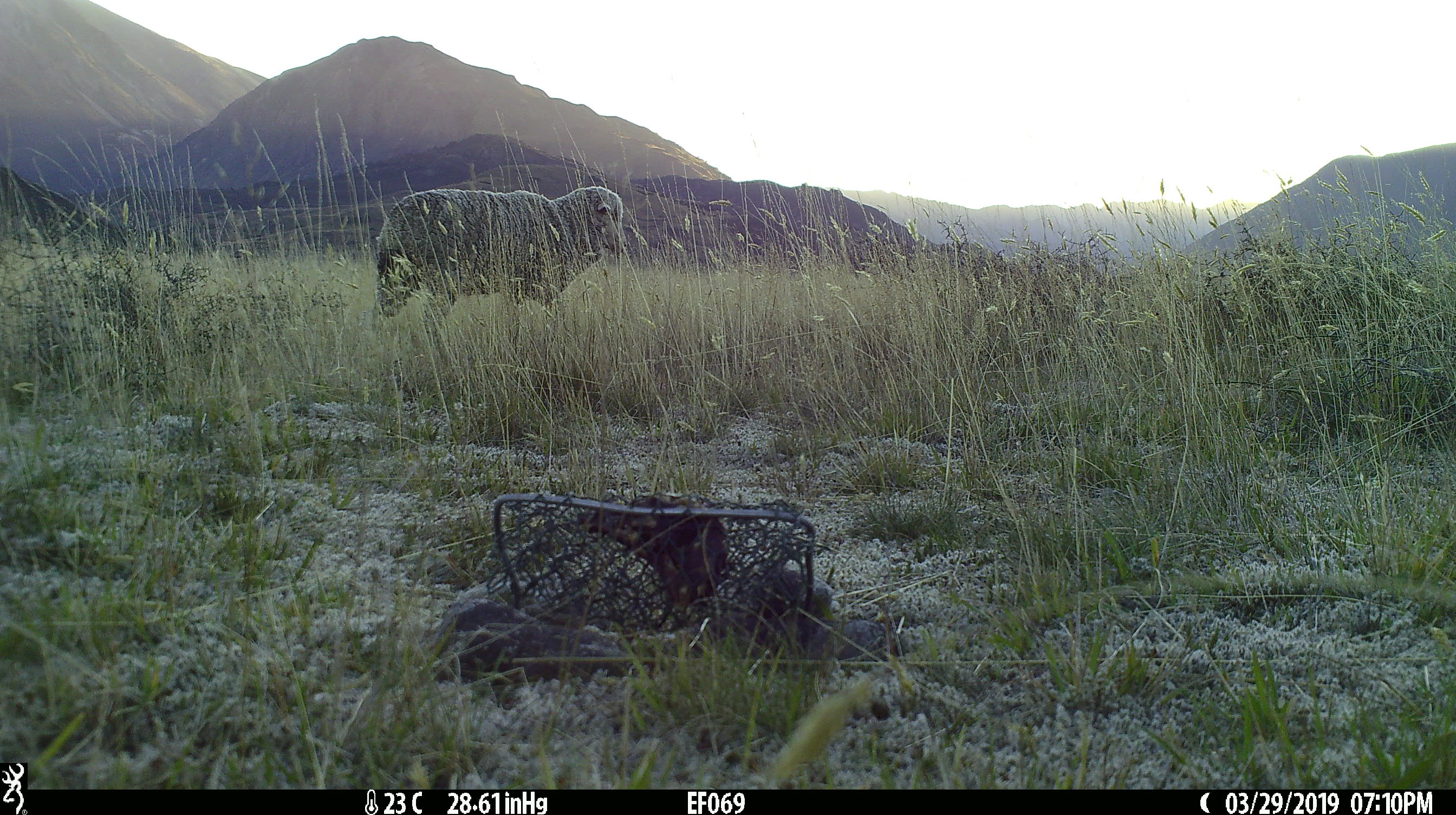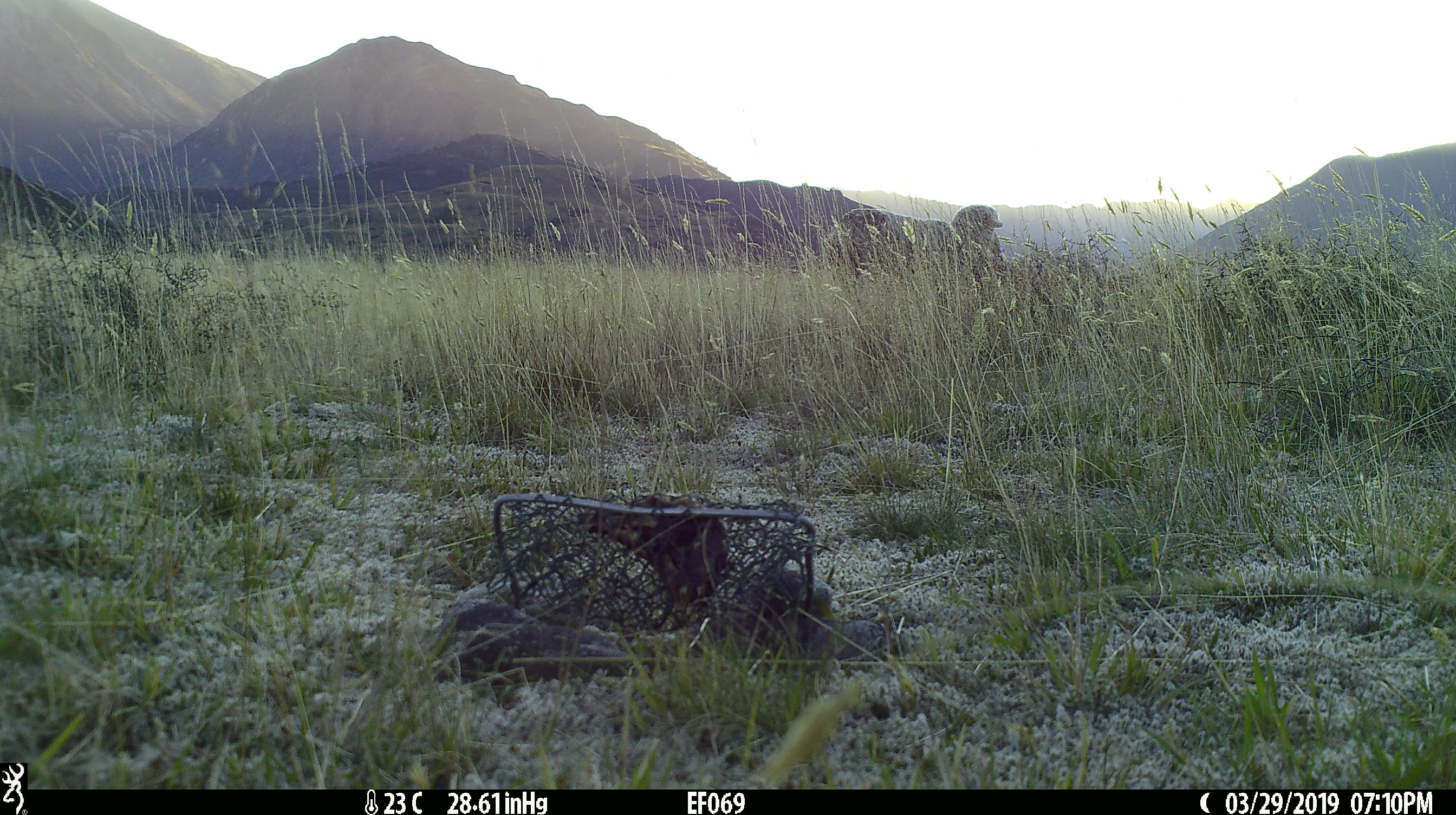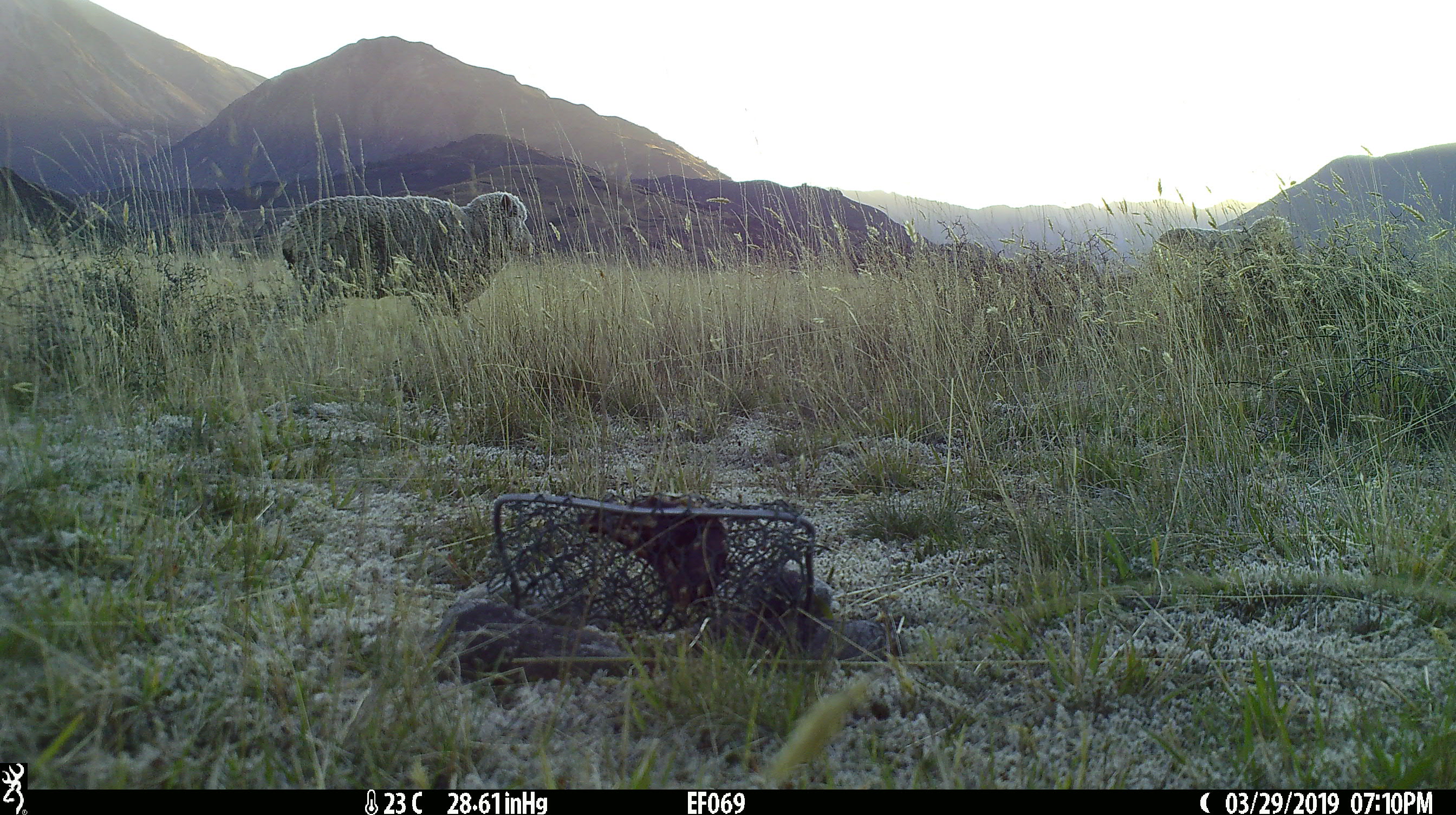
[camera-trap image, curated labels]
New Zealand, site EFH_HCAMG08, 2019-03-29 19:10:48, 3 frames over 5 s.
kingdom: Animalia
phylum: Chordata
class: Mammalia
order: Artiodactyla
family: Bovidae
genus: Ovis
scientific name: Ovis aries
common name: domestic sheep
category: sheep